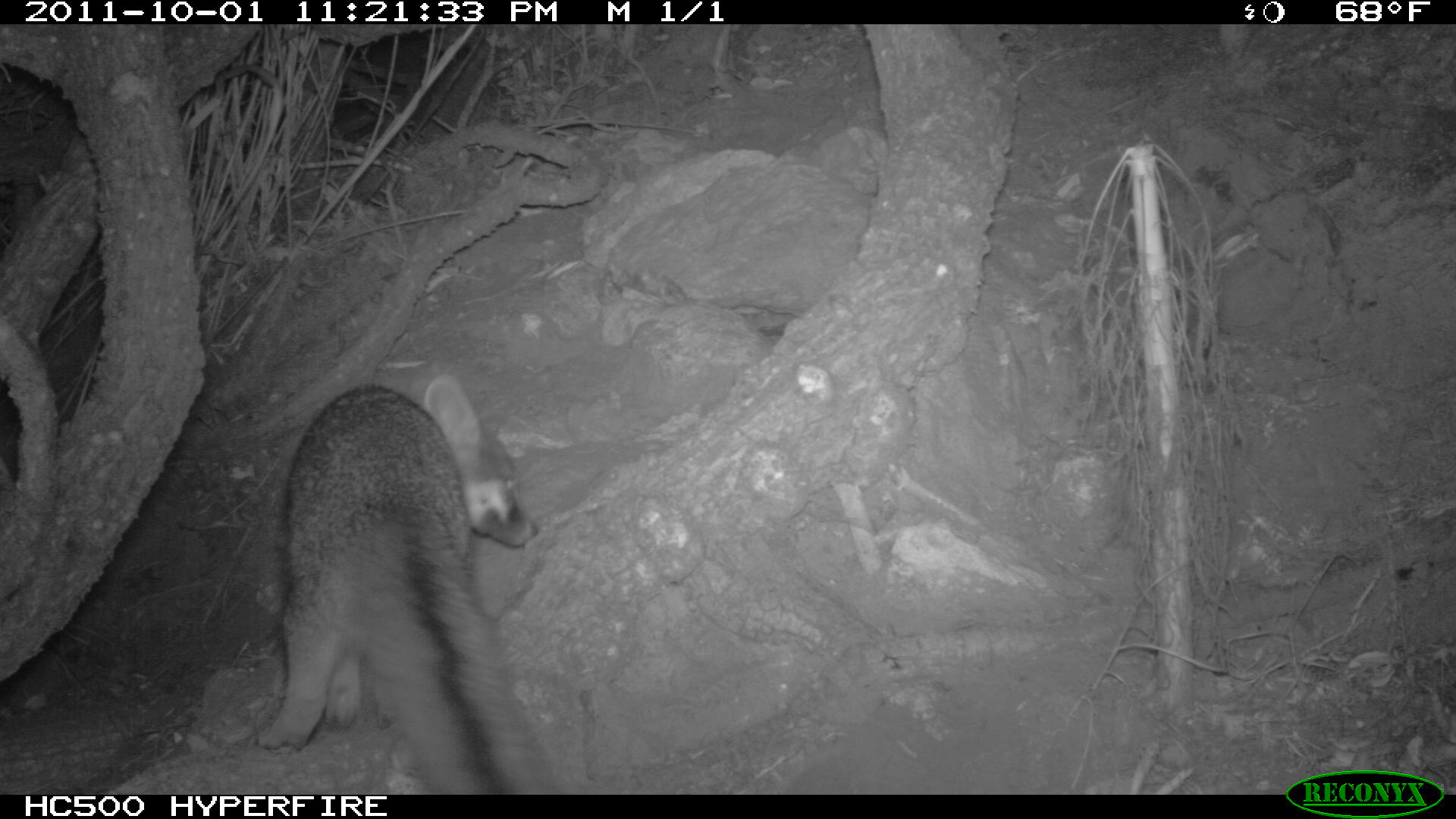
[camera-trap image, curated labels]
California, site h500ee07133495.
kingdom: Animalia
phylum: Chordata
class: Mammalia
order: Carnivora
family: Canidae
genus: Urocyon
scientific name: Urocyon littoralis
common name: island fox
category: fox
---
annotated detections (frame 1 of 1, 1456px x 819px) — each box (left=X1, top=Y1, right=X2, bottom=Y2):
fox: (left=253, top=371, right=558, bottom=793)